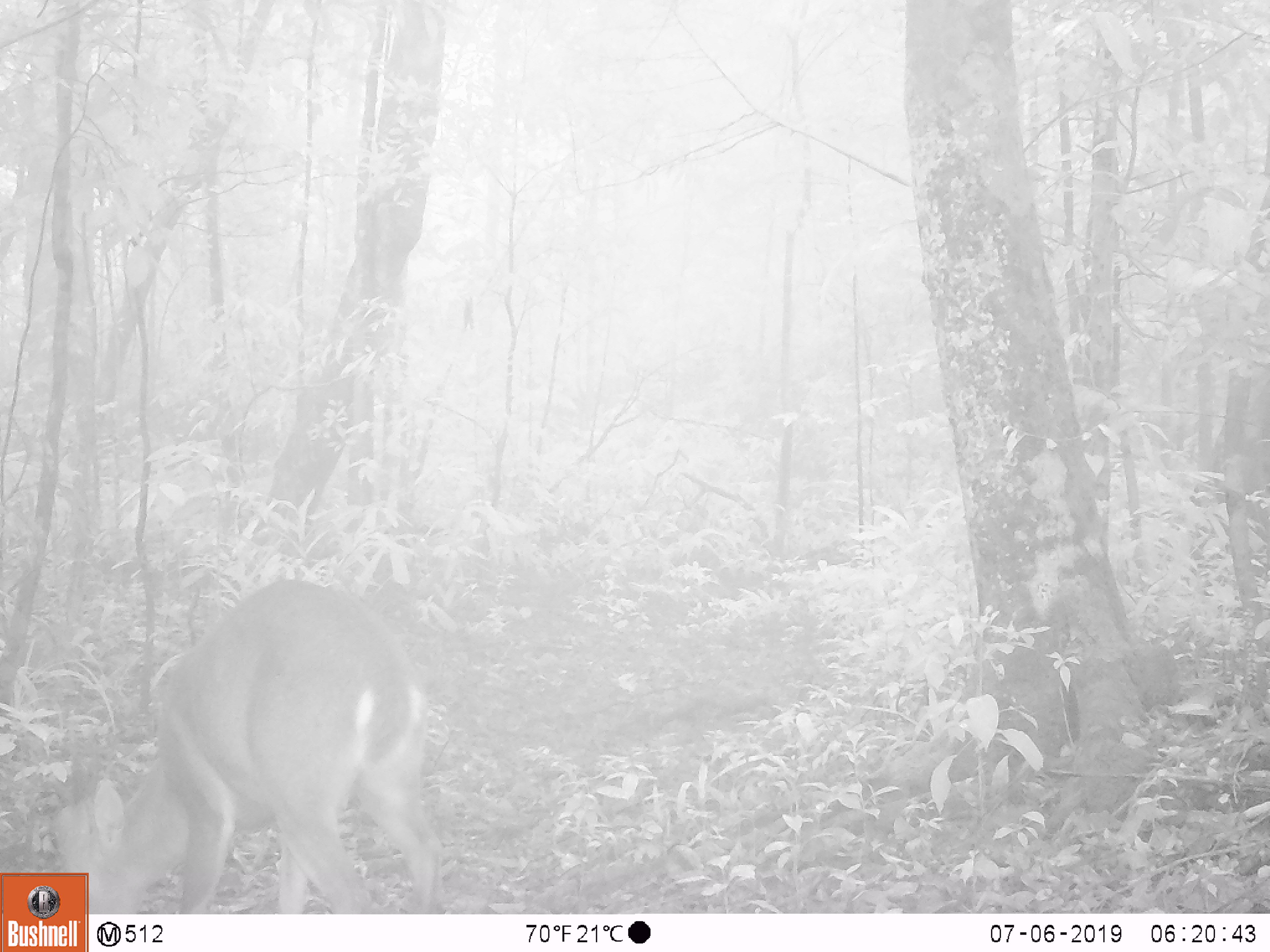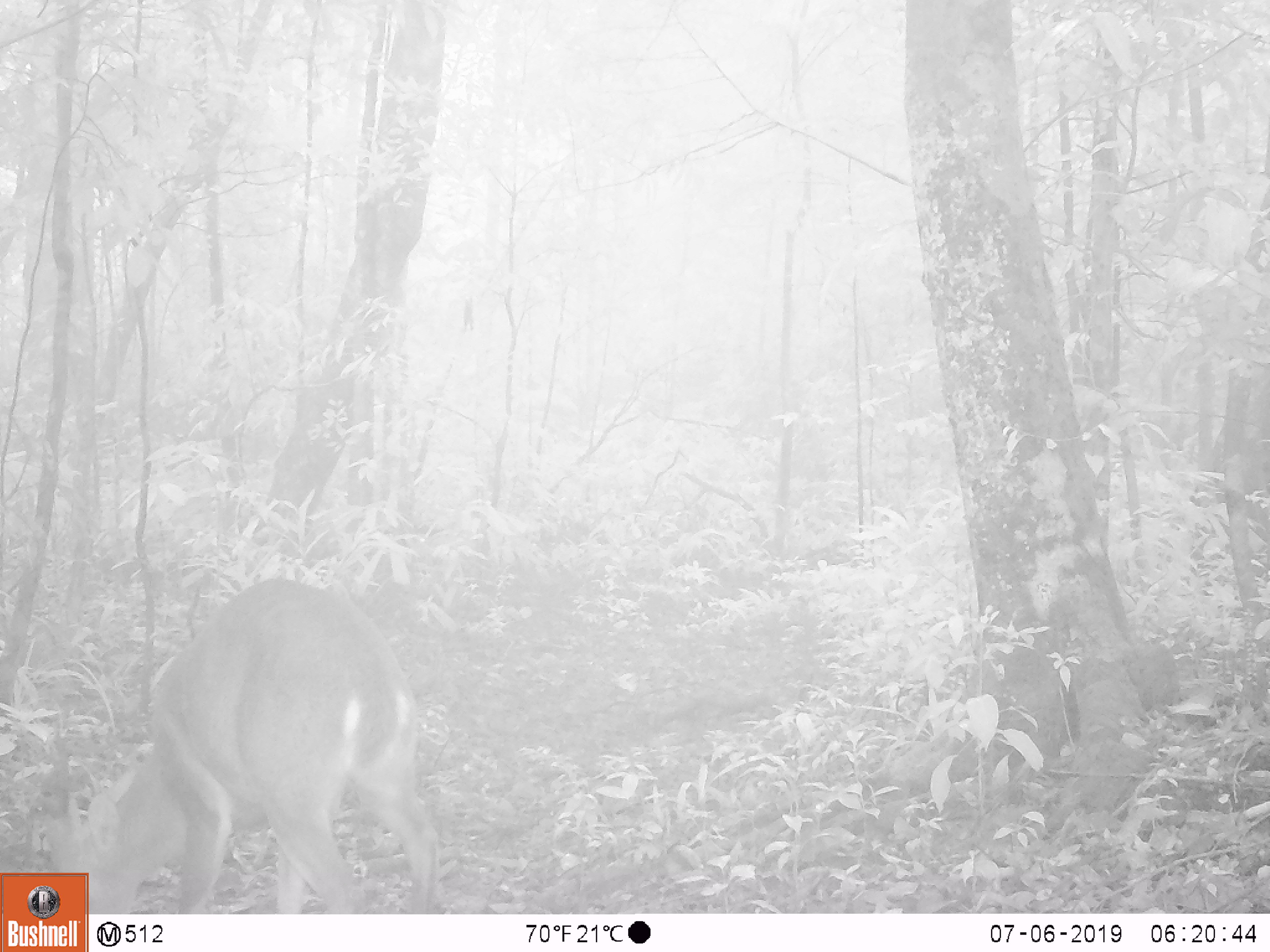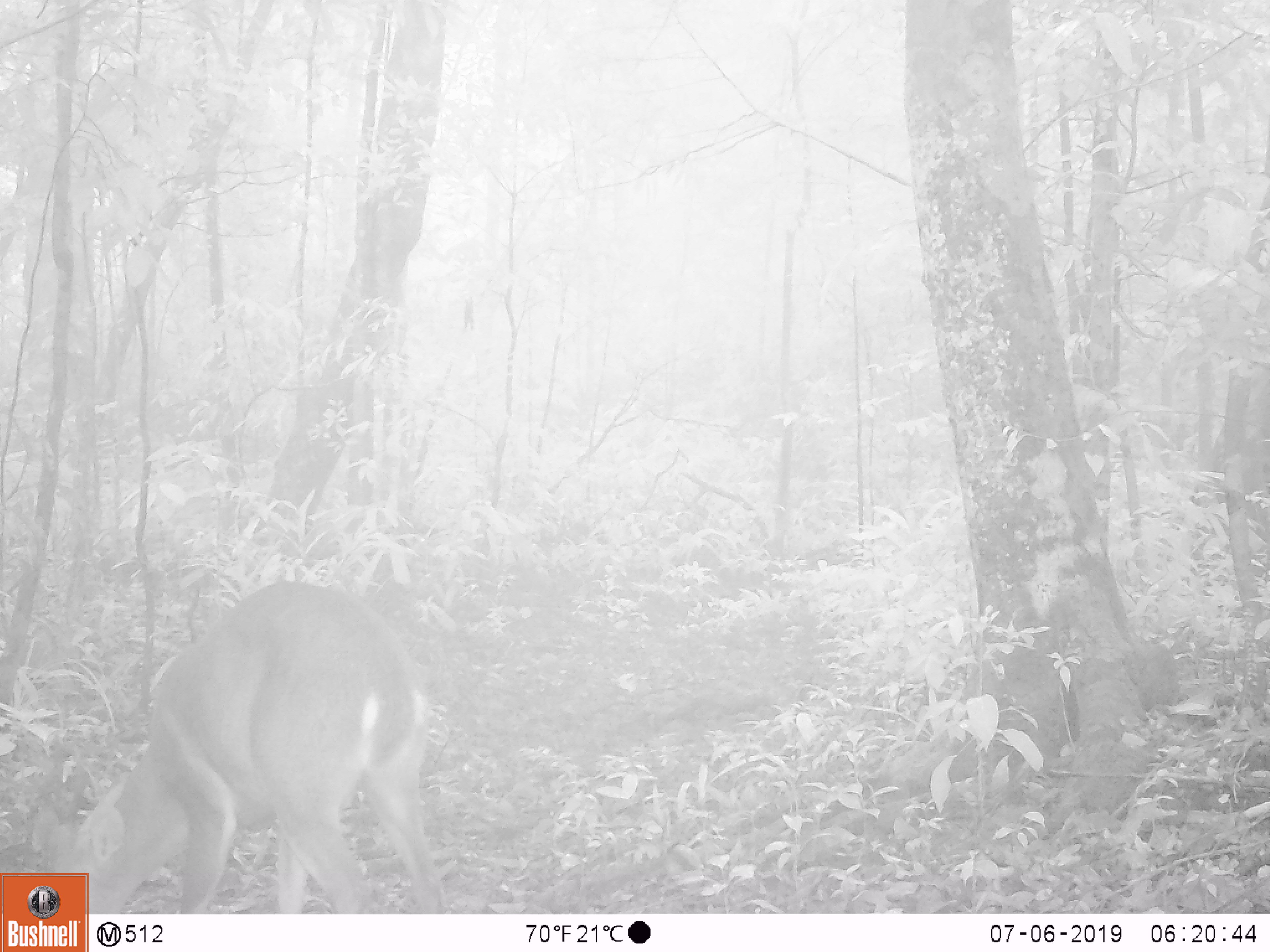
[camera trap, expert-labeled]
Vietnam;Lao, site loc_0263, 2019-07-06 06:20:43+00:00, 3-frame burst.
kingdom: Animalia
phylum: Chordata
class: Mammalia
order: Artiodactyla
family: Cervidae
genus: Muntiacus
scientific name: Muntiacus vuquangensis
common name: large-antlered muntjac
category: large antlered muntjac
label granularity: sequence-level